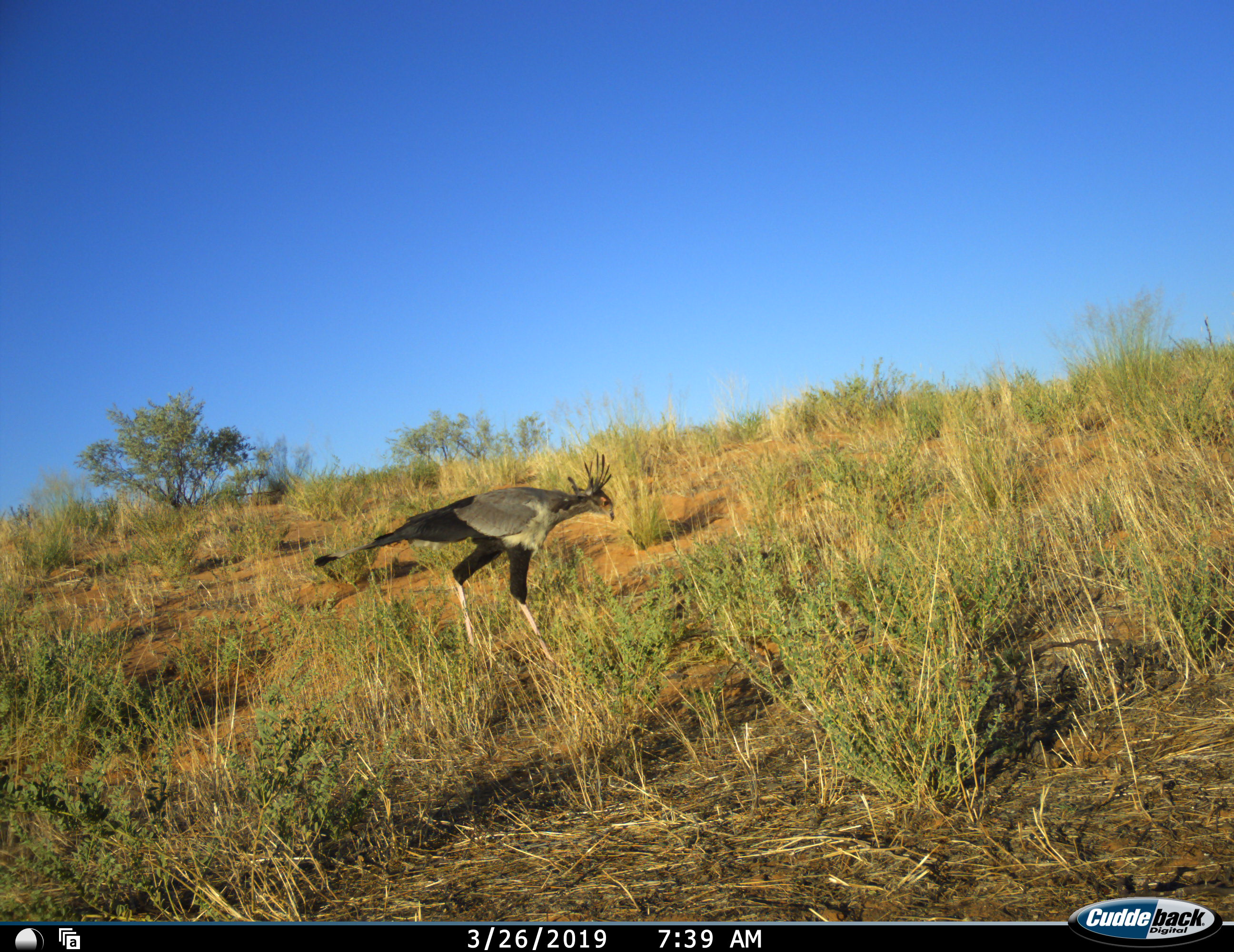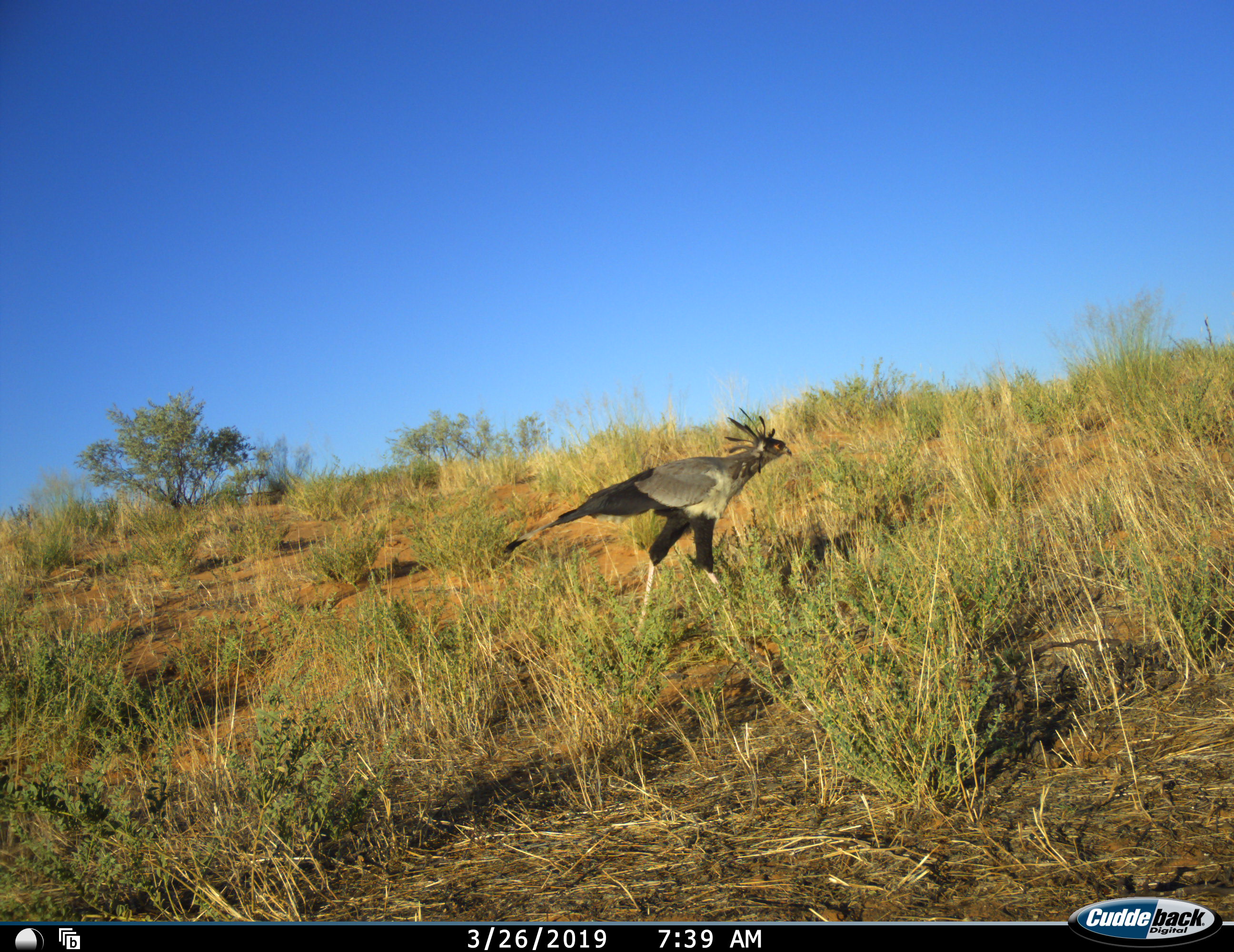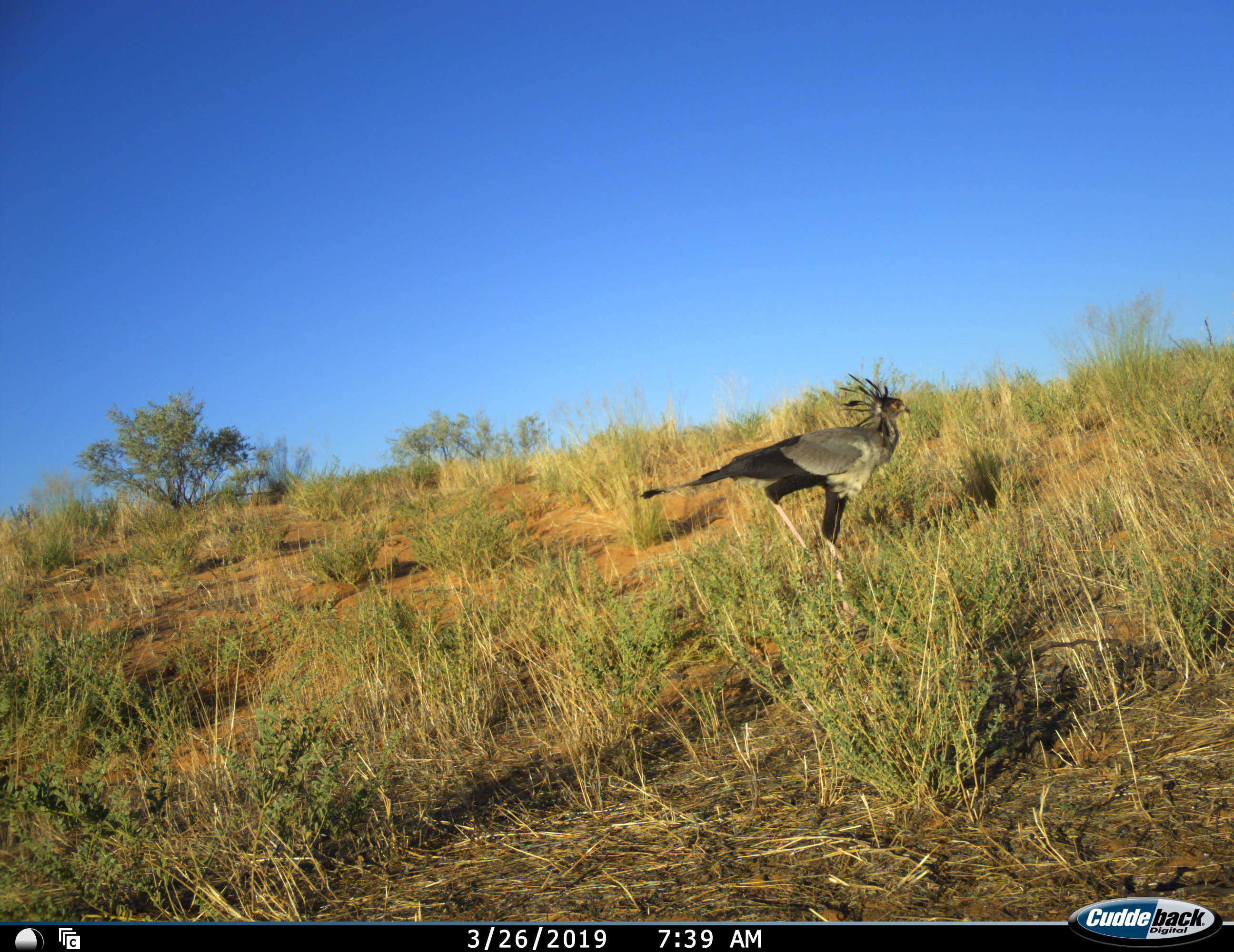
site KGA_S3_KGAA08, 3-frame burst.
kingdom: Animalia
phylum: Chordata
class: Aves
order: Accipitriformes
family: Sagittariidae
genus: Sagittarius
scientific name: Sagittarius serpentarius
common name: secretarybird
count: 1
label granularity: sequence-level